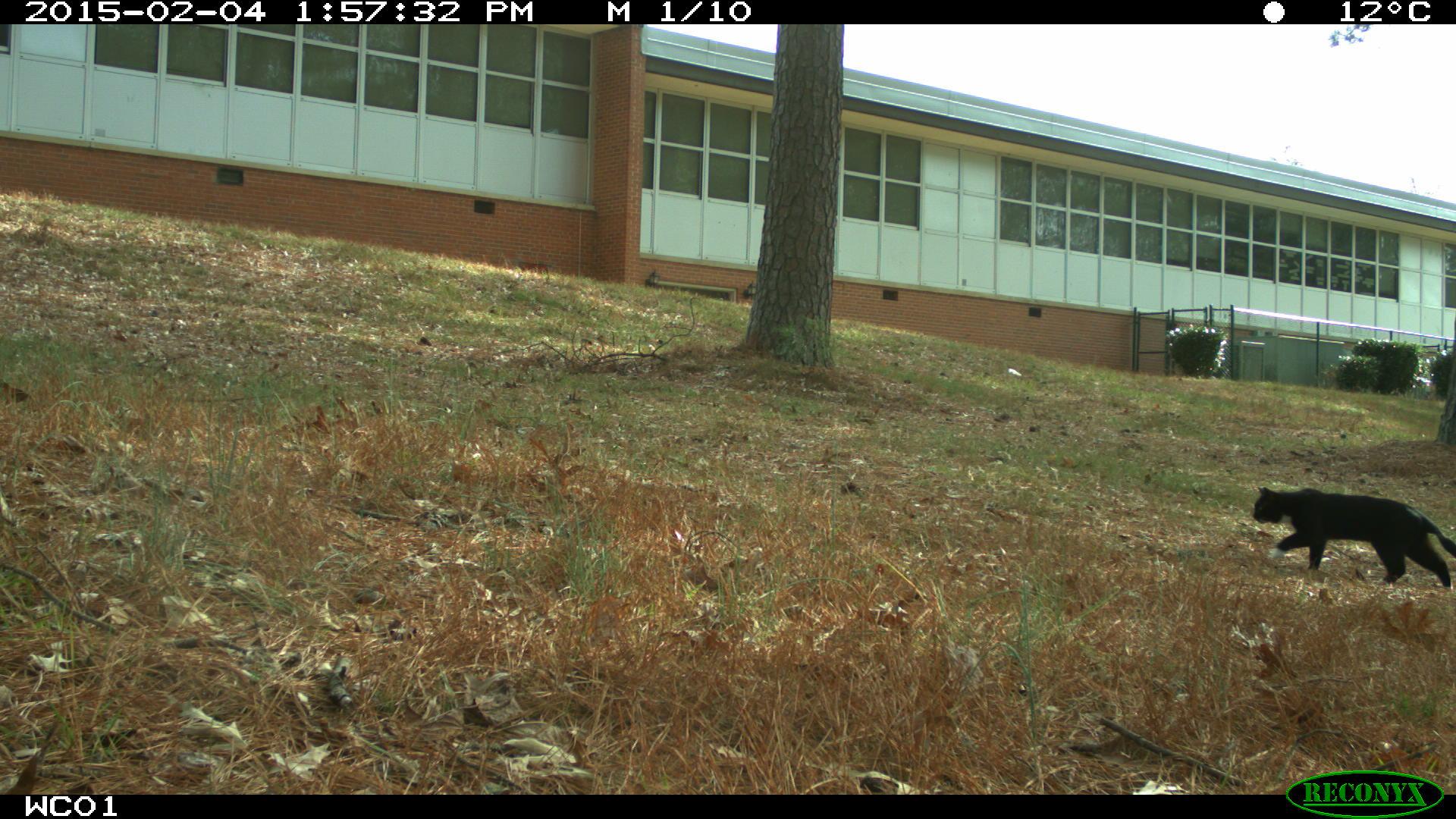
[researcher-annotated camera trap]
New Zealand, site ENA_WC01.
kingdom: Animalia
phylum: Chordata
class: Mammalia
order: Carnivora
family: Felidae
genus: Felis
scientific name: Felis catus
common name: domestic cat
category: cat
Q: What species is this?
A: Cat (domestic cat) (Felis catus).